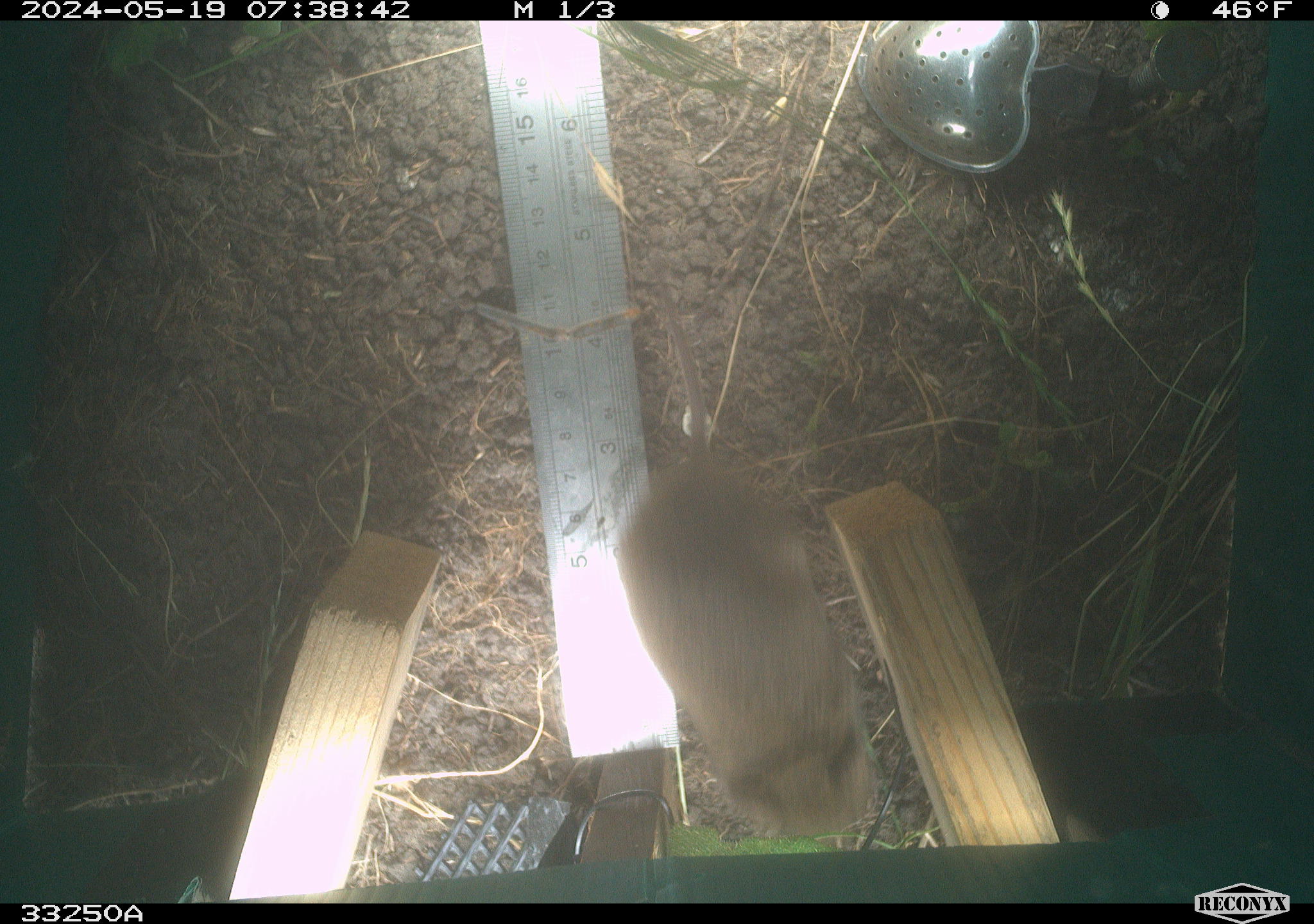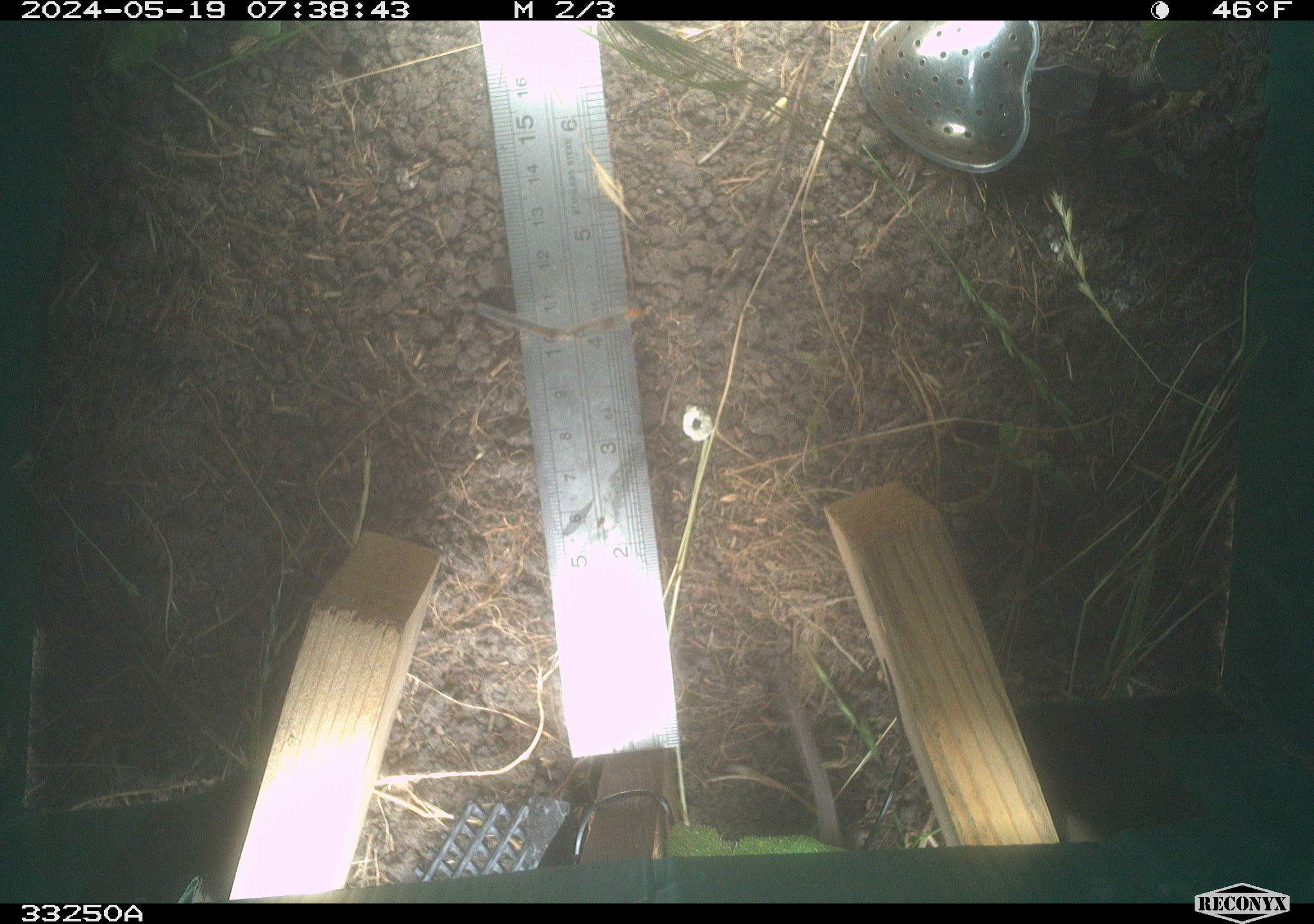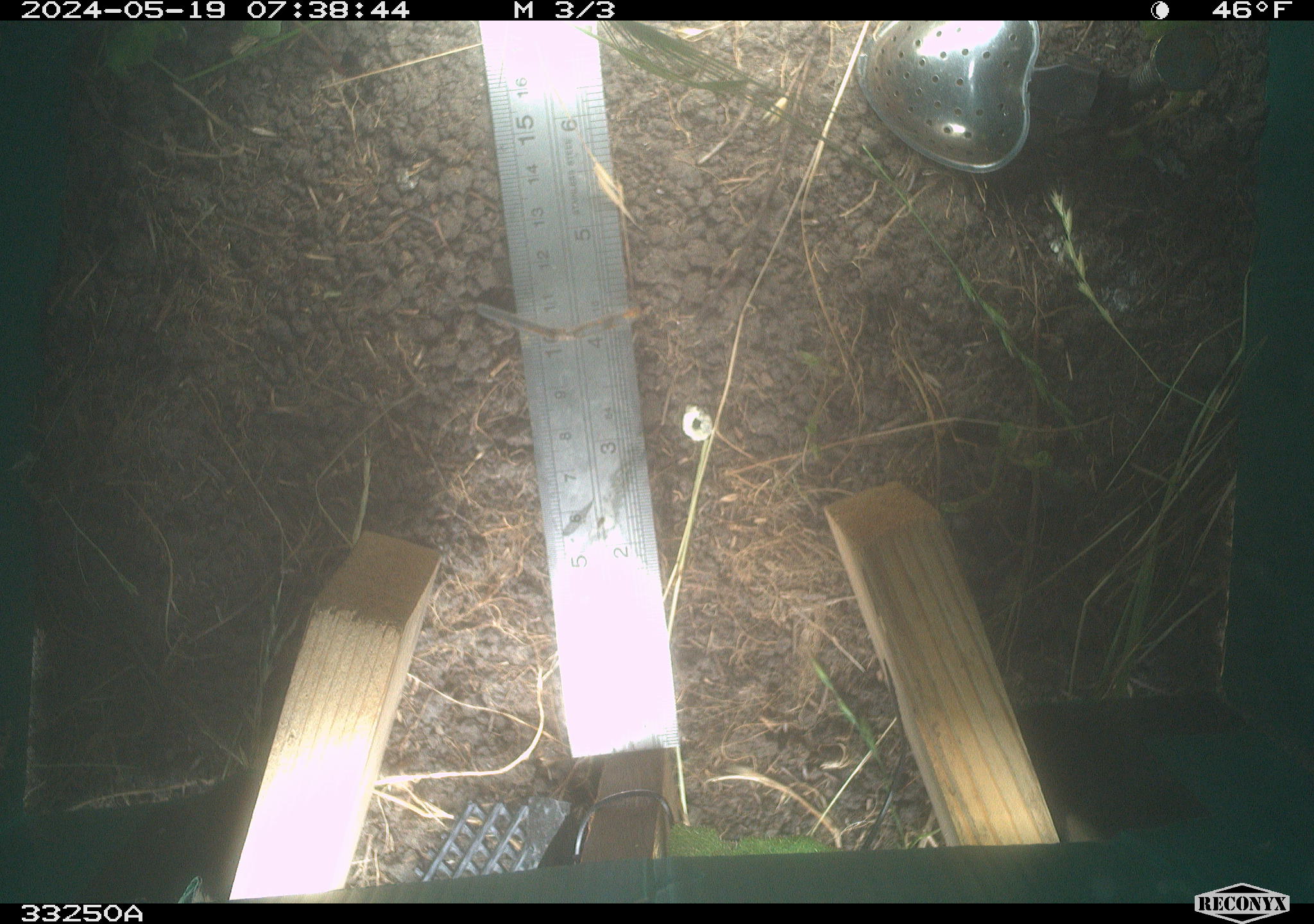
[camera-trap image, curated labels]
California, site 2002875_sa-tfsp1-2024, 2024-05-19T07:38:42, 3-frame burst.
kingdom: Animalia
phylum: Chordata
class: Mammalia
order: Rodentia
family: Cricetidae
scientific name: Arvicolinae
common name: voles, lemmings, and muskrats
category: arvicolinae subfamily